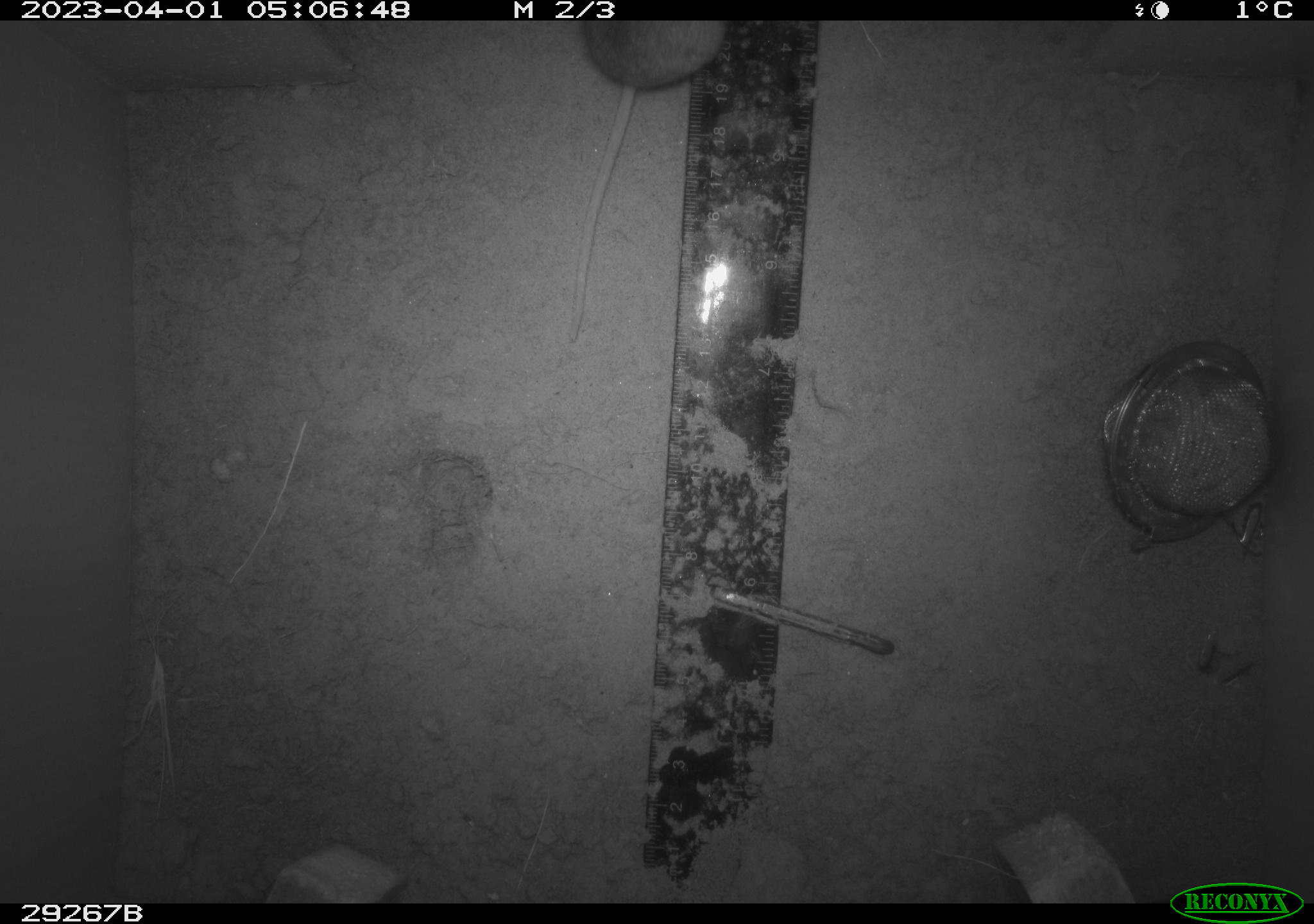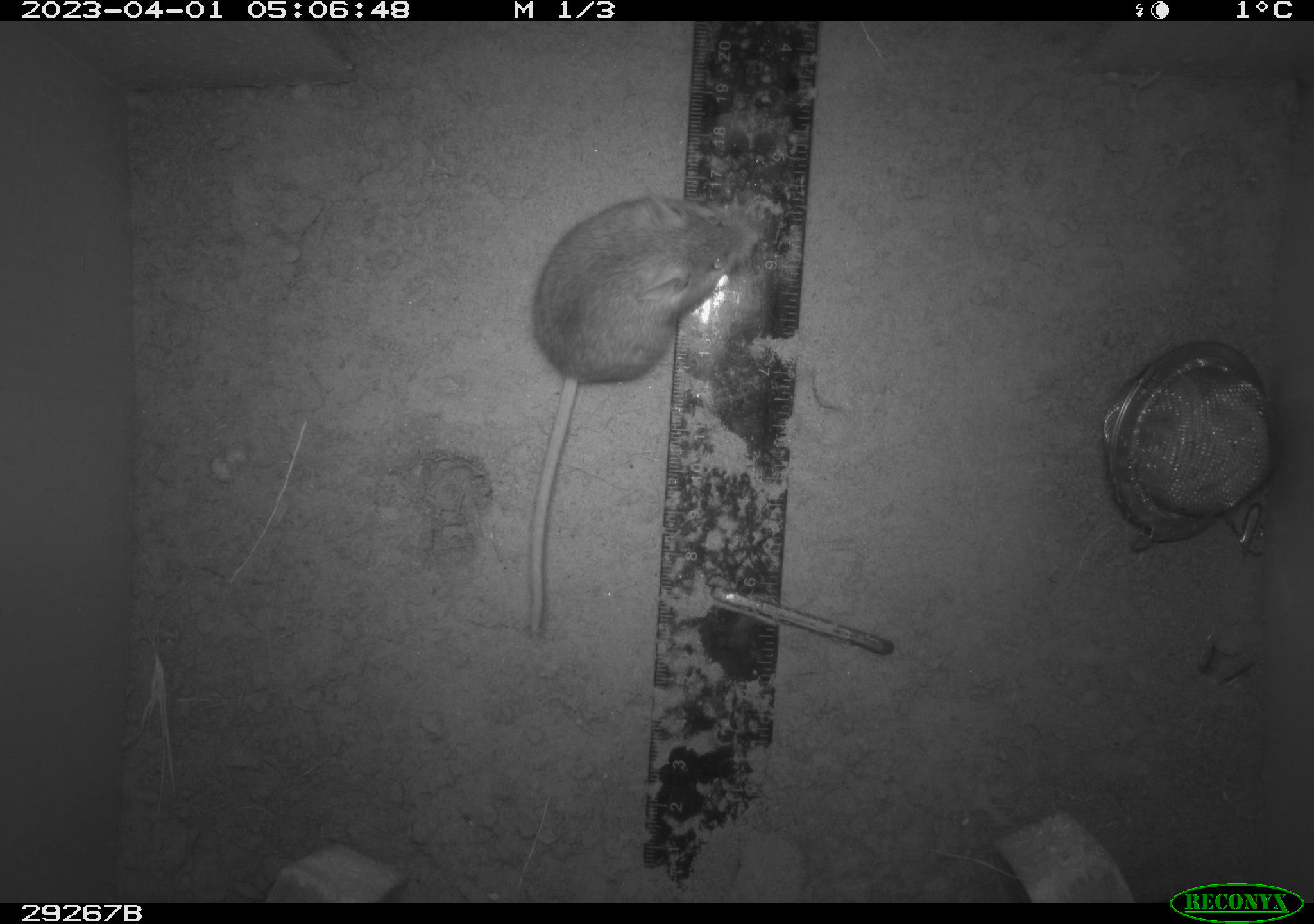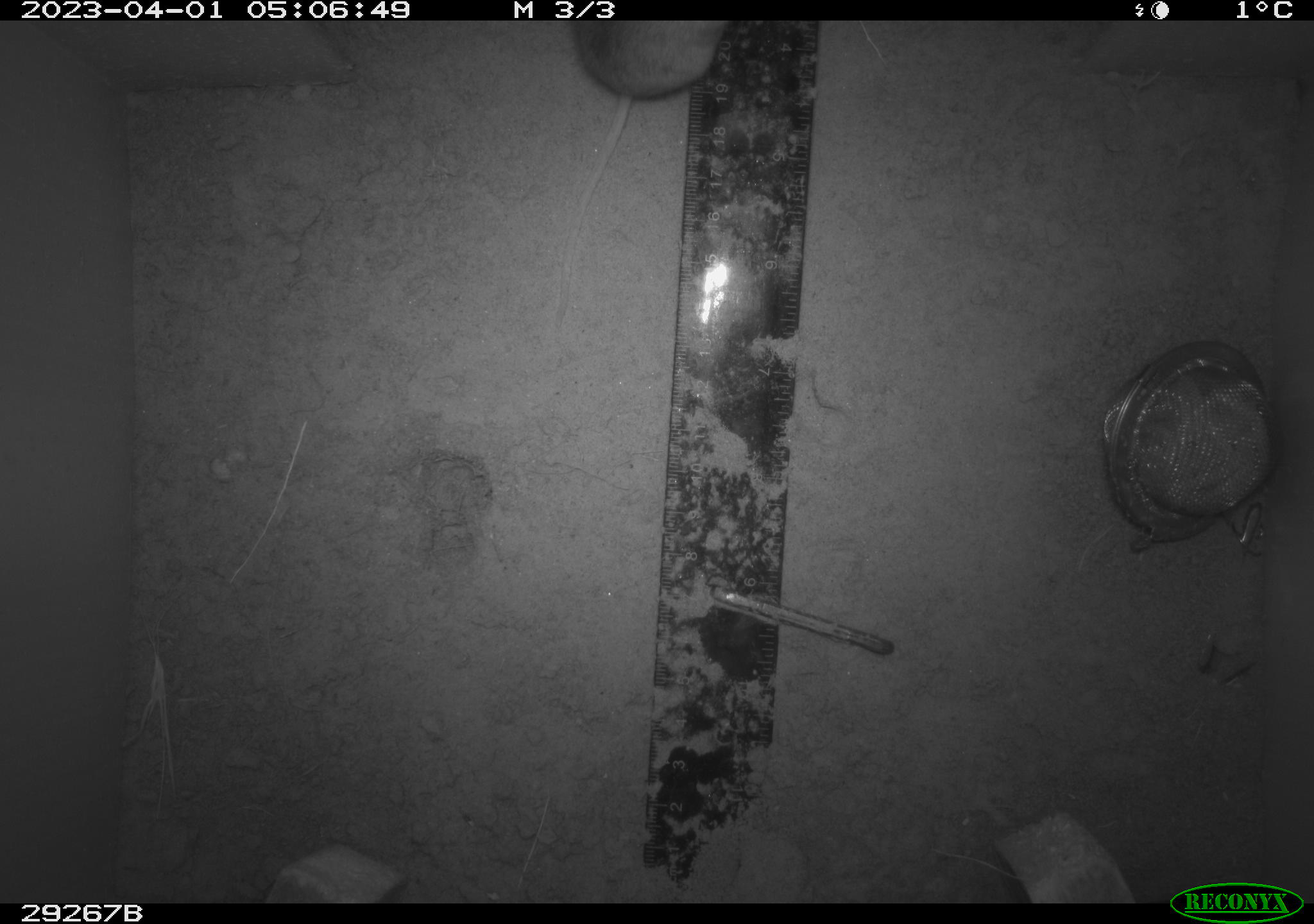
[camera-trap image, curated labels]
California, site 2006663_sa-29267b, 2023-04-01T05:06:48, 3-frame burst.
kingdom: Animalia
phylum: Chordata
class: Mammalia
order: Rodentia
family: Cricetidae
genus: Peromyscus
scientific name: Peromyscus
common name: deer mice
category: peromyscus species